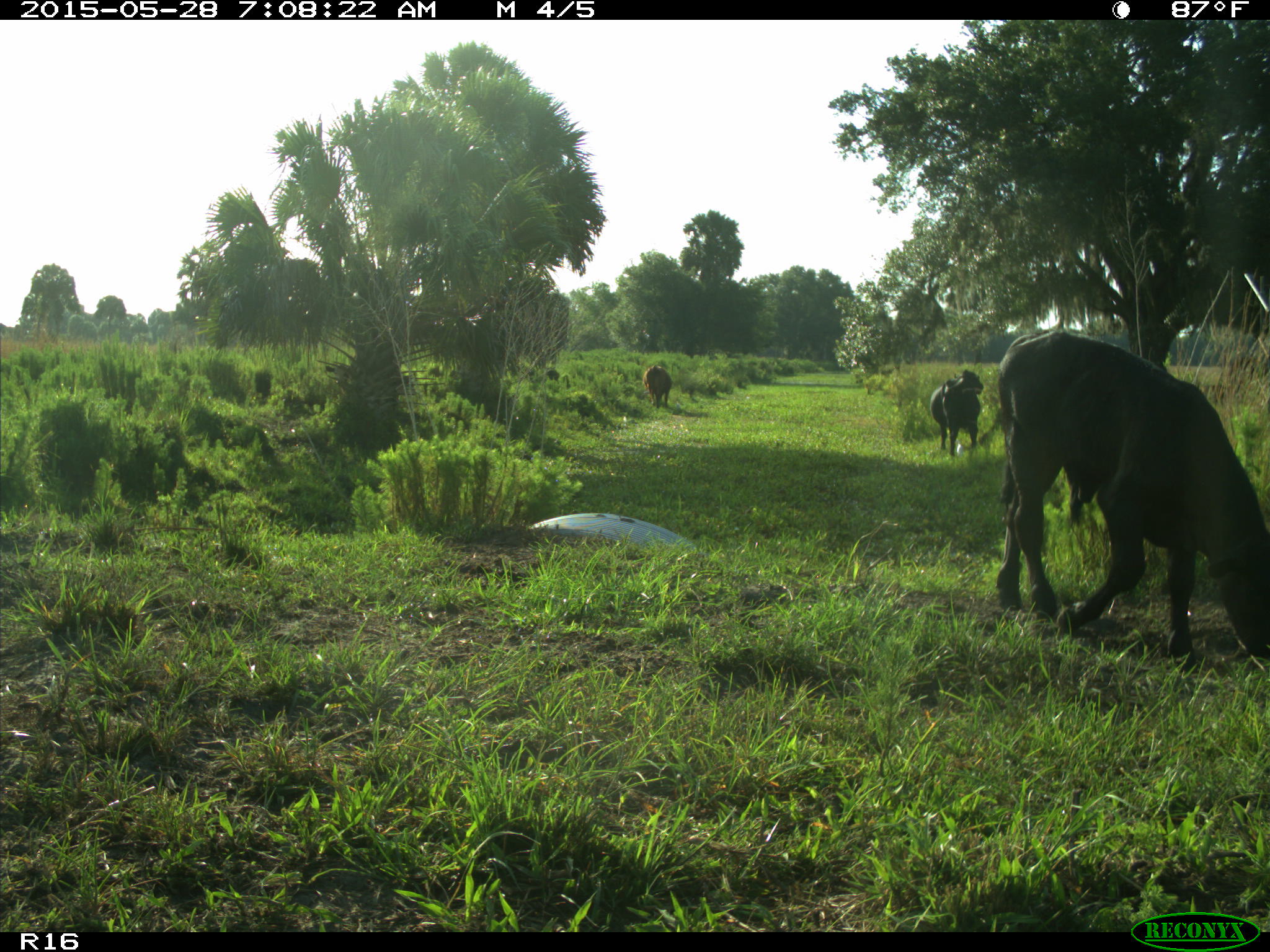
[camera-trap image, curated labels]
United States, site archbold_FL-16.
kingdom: Animalia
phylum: Chordata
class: Mammalia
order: Artiodactyla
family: Bovidae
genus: Bos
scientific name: Bos taurus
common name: domestic cow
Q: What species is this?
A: Bos taurus (domestic cow).